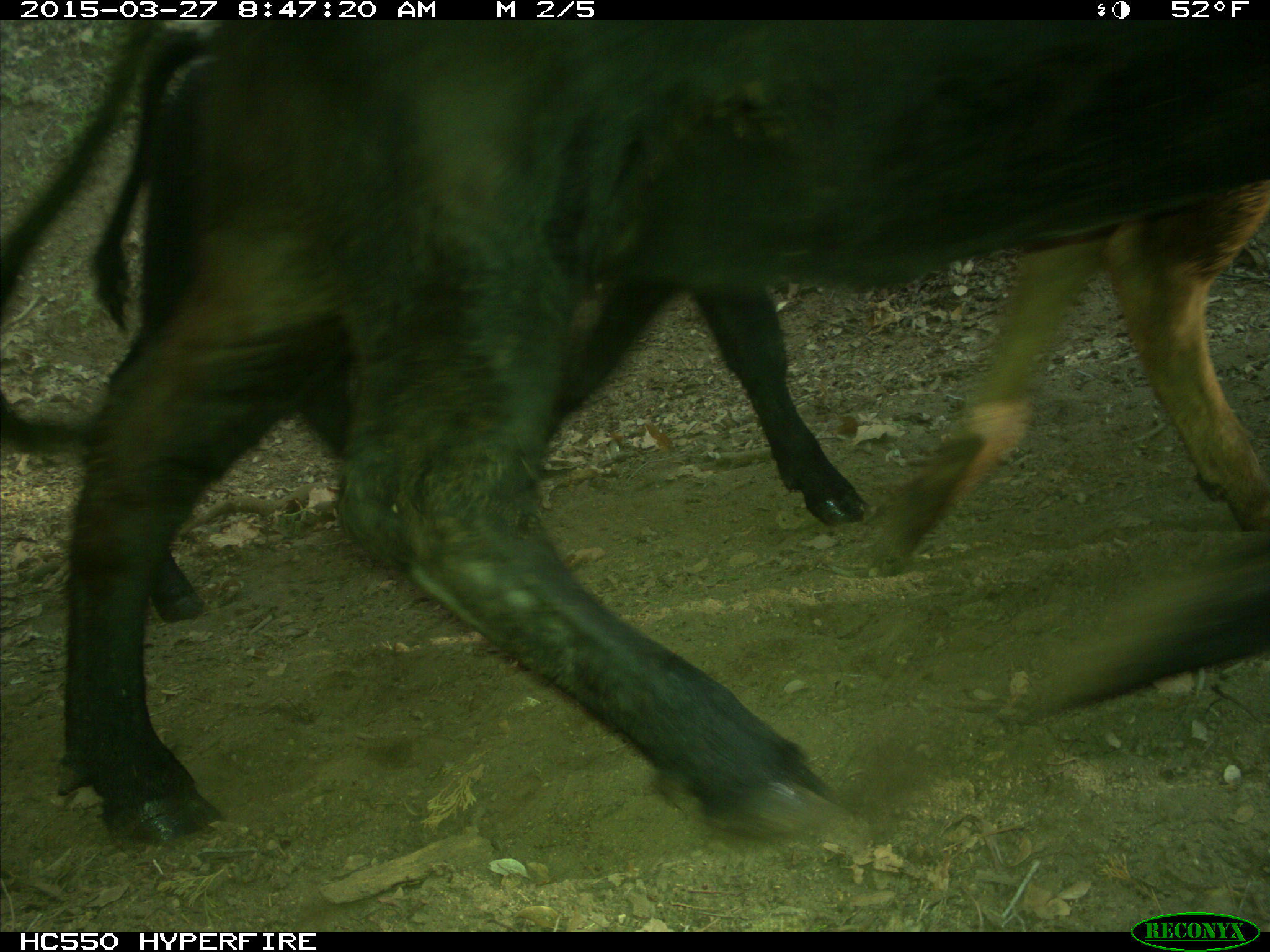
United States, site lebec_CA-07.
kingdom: Animalia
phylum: Chordata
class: Mammalia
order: Artiodactyla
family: Bovidae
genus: Bos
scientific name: Bos taurus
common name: domestic cow